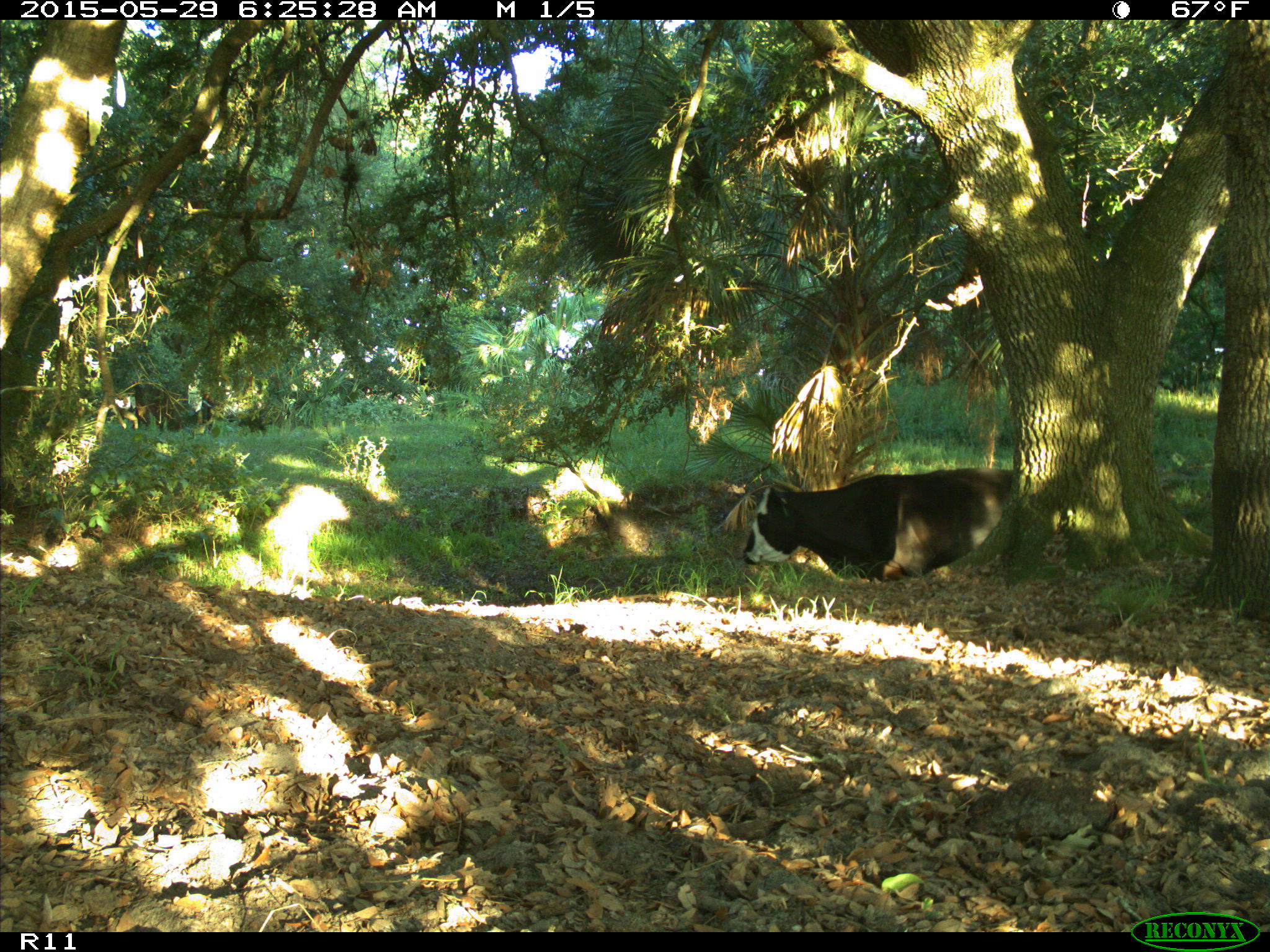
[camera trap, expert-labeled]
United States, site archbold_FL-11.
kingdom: Animalia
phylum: Chordata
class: Mammalia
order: Artiodactyla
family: Bovidae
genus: Bos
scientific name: Bos taurus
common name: domestic cow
Bos taurus (domestic cow).